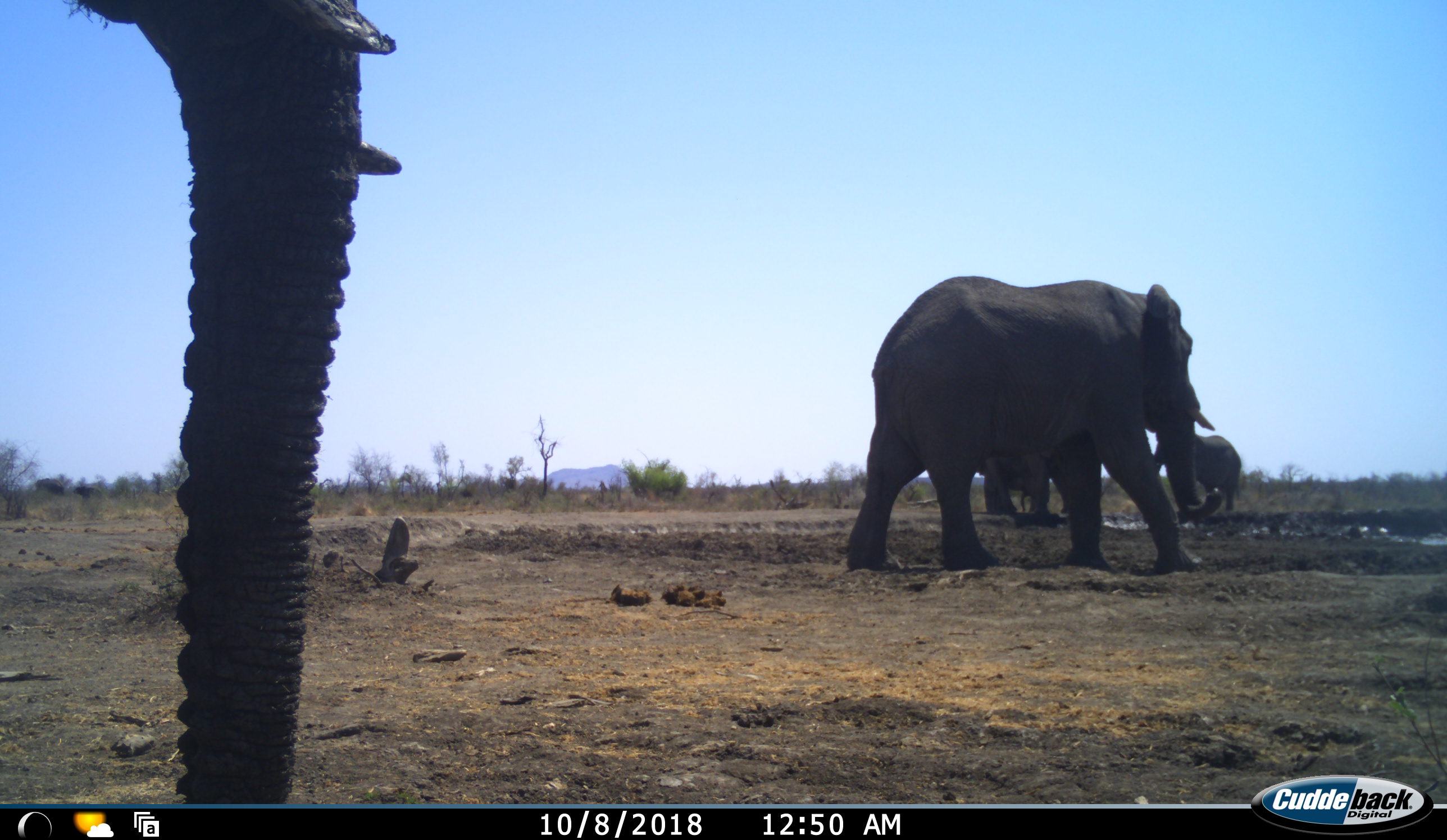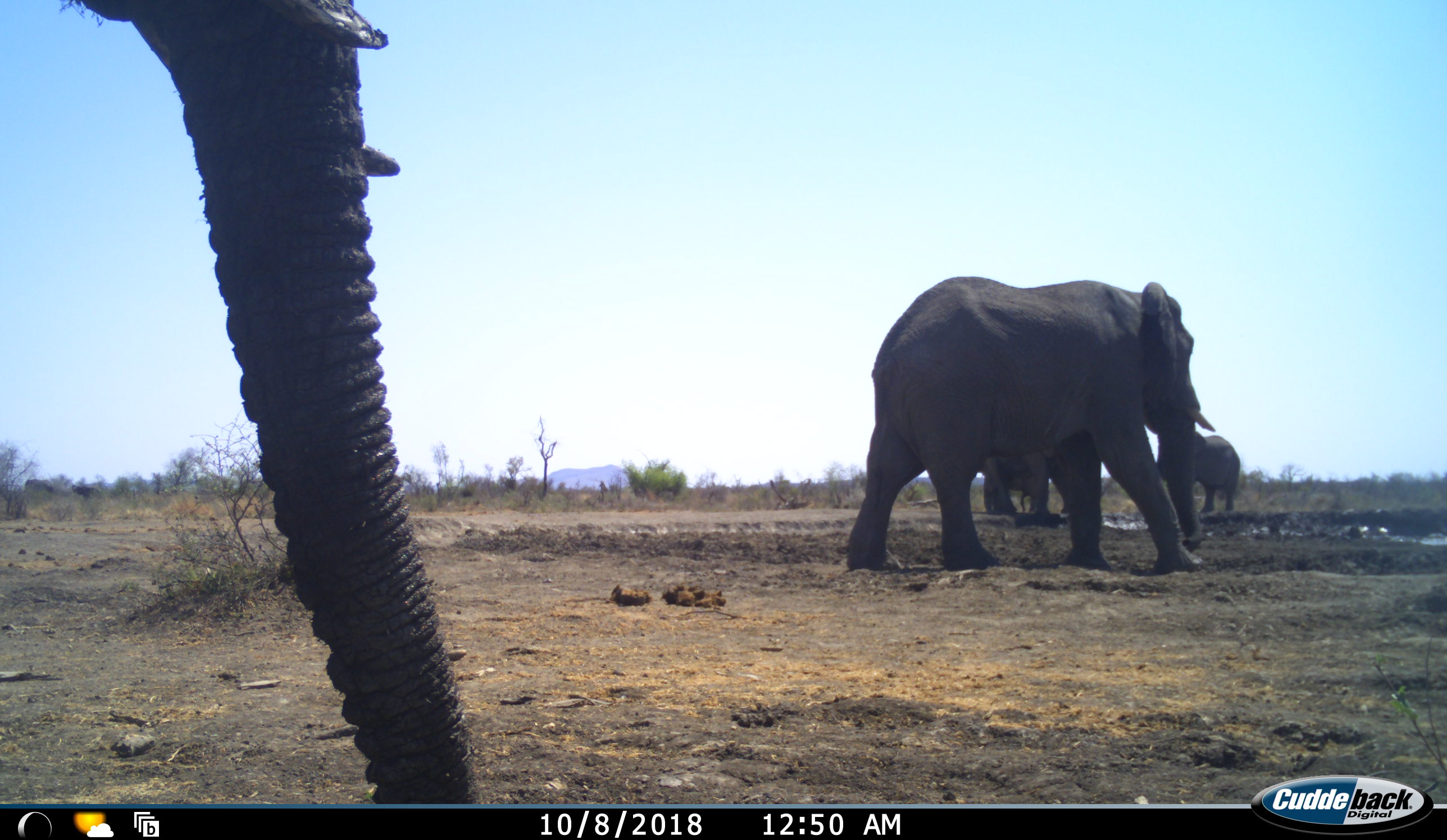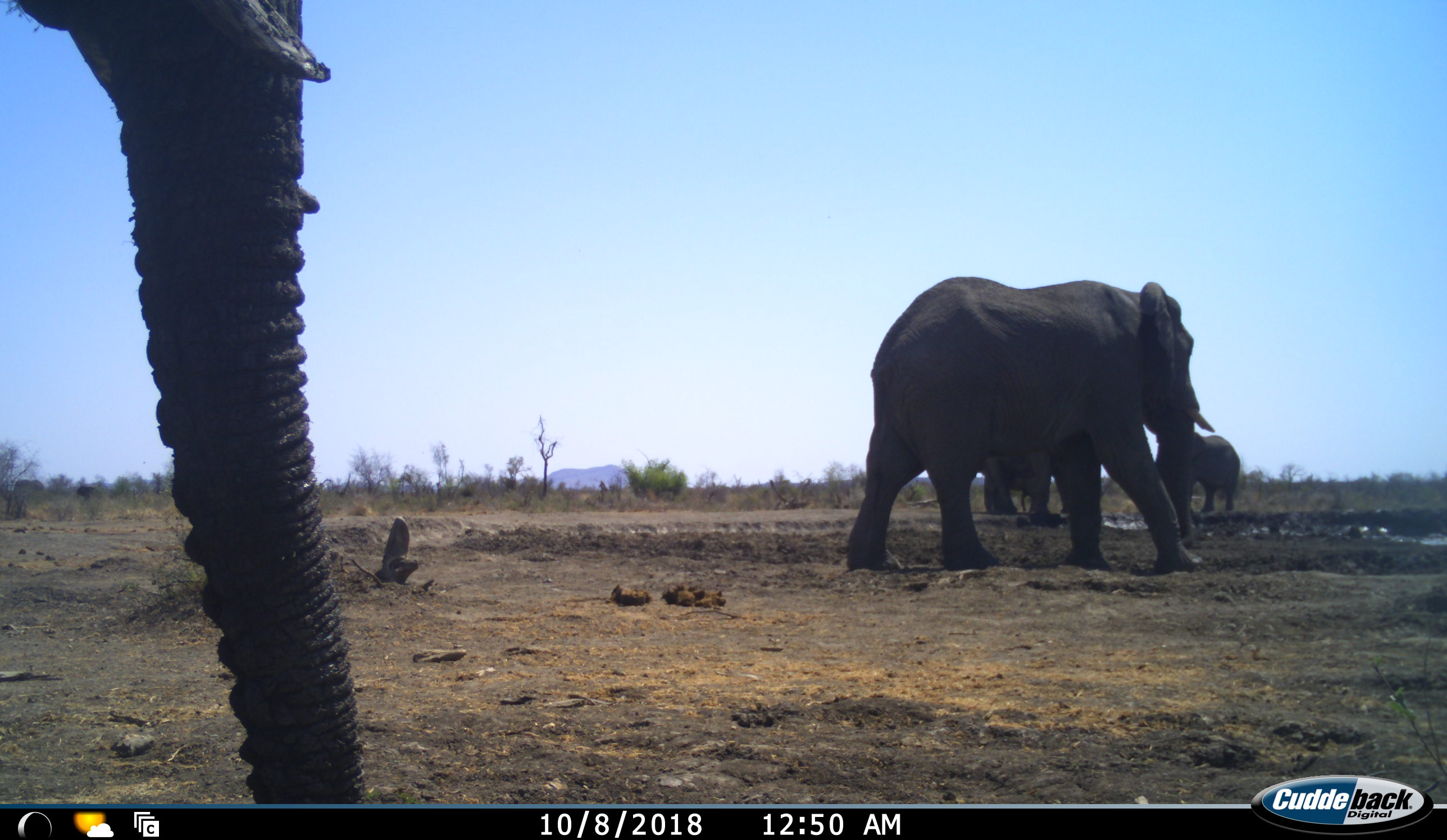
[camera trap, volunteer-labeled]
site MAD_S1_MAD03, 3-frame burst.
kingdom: Animalia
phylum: Chordata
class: Mammalia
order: Proboscidea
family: Elephantidae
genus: Loxodonta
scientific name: Loxodonta africana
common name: african bush elephant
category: elephant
Elephant (african bush elephant) (Loxodonta africana), count 4. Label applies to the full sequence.